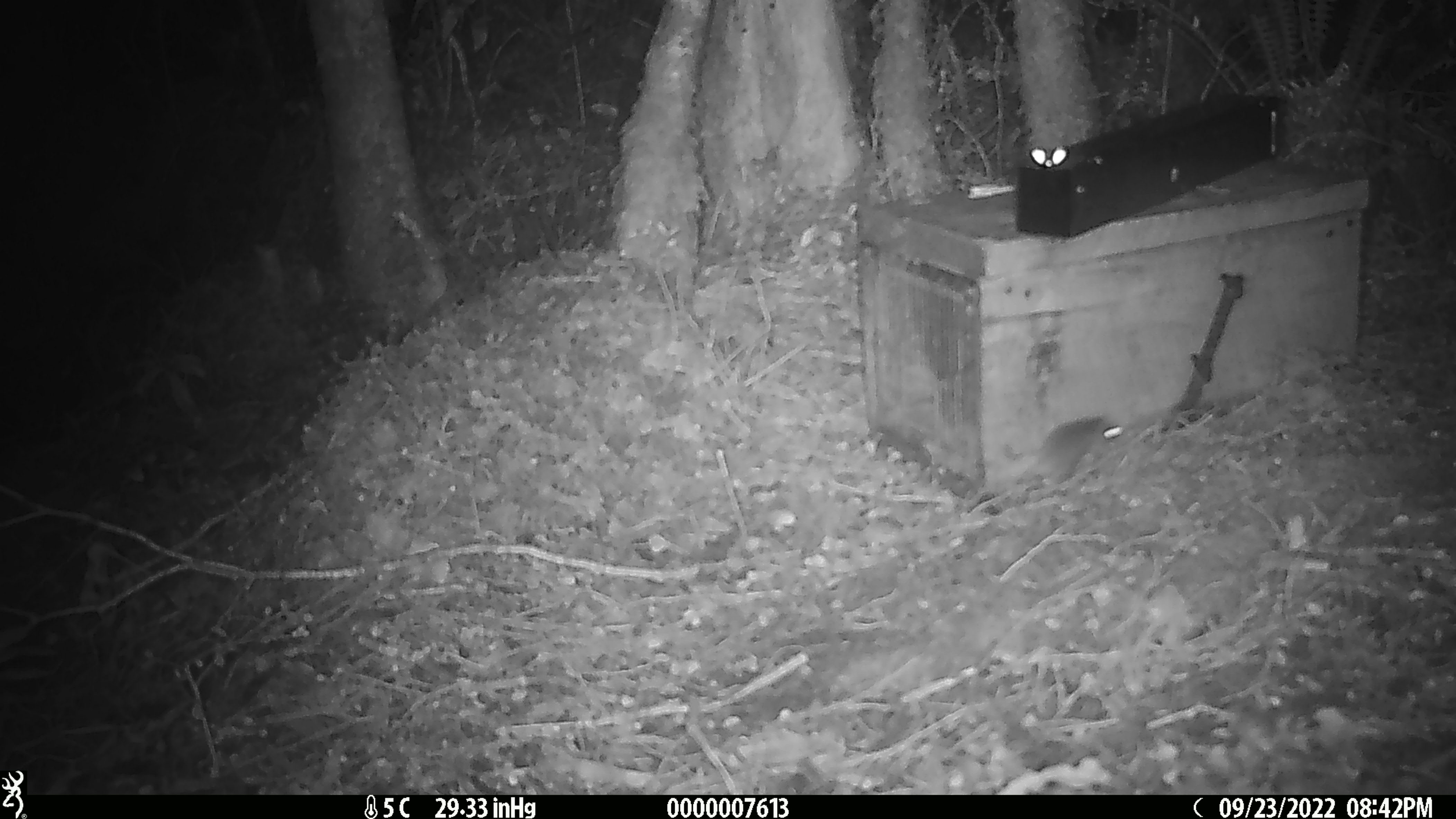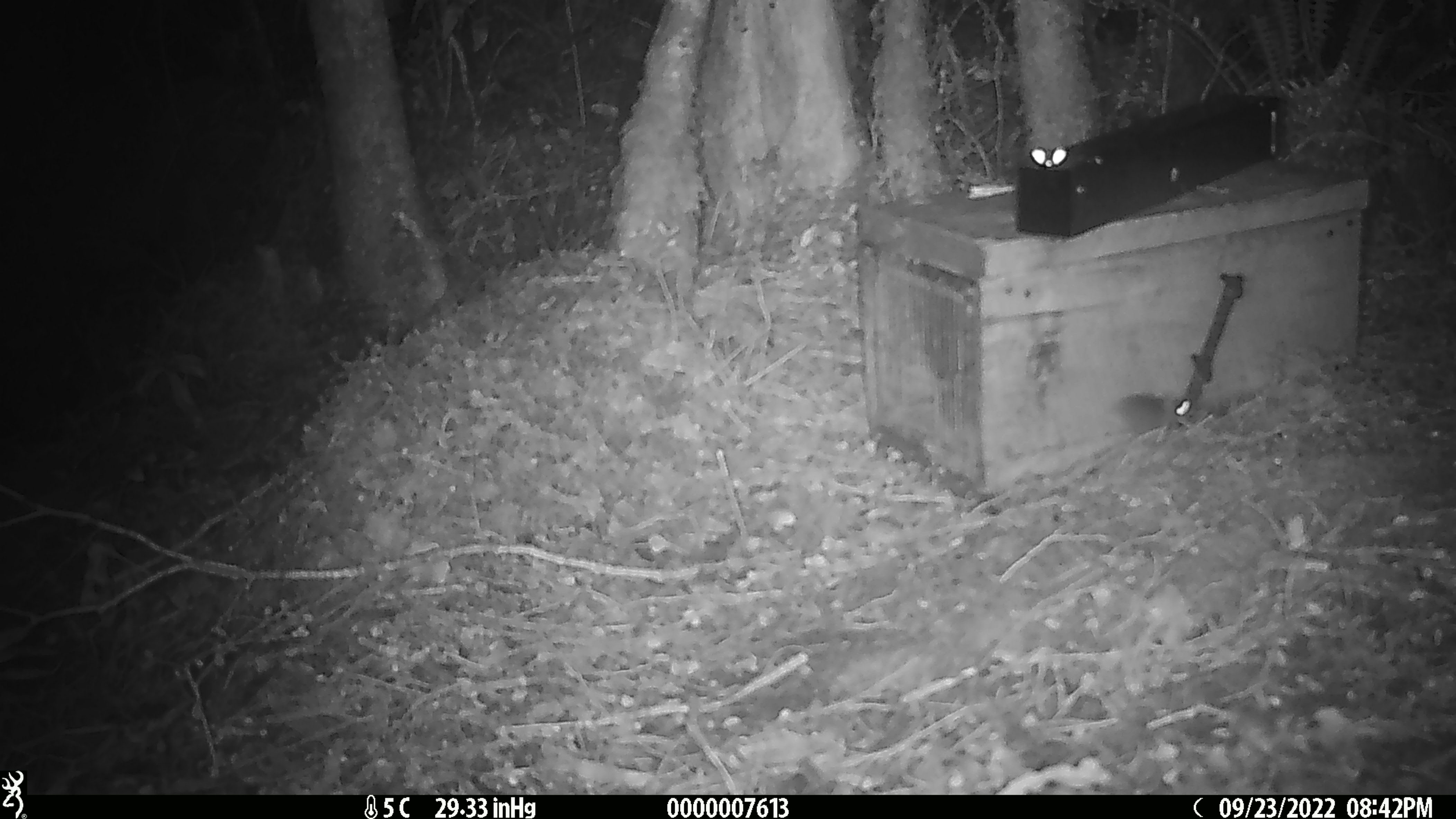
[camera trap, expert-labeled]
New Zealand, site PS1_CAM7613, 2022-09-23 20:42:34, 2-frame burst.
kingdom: Animalia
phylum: Chordata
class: Mammalia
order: Rodentia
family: Muridae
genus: Mus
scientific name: Mus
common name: mouse